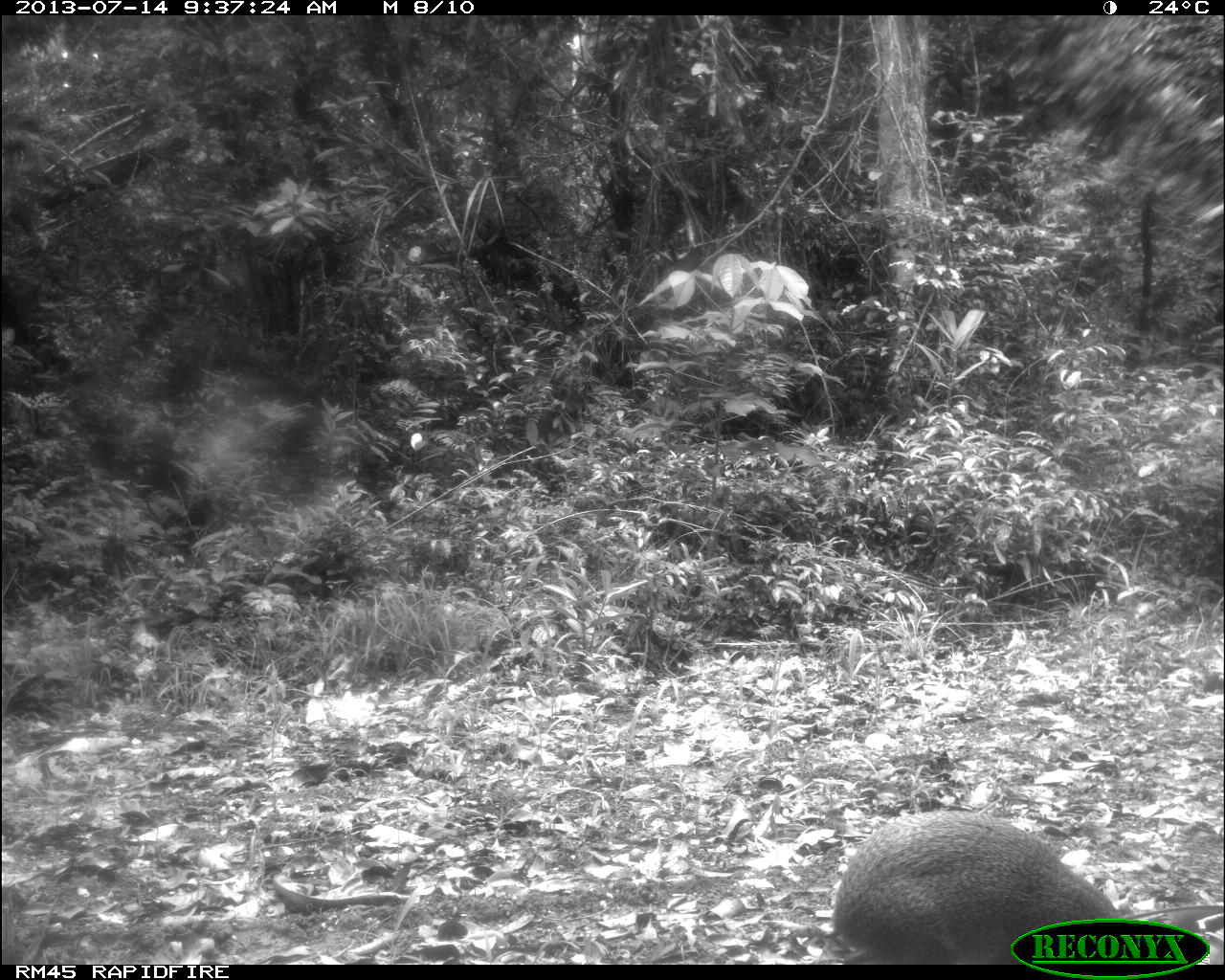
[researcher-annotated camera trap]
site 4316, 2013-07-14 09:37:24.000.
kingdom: Animalia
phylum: Chordata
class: Mammalia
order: Rodentia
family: Dasyproctidae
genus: Dasyprocta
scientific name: Dasyprocta punctata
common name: central american agouti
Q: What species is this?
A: Dasyprocta punctata (central american agouti).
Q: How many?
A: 1.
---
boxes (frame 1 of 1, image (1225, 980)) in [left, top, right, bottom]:
dasyprocta punctata: [827, 807, 1143, 960]